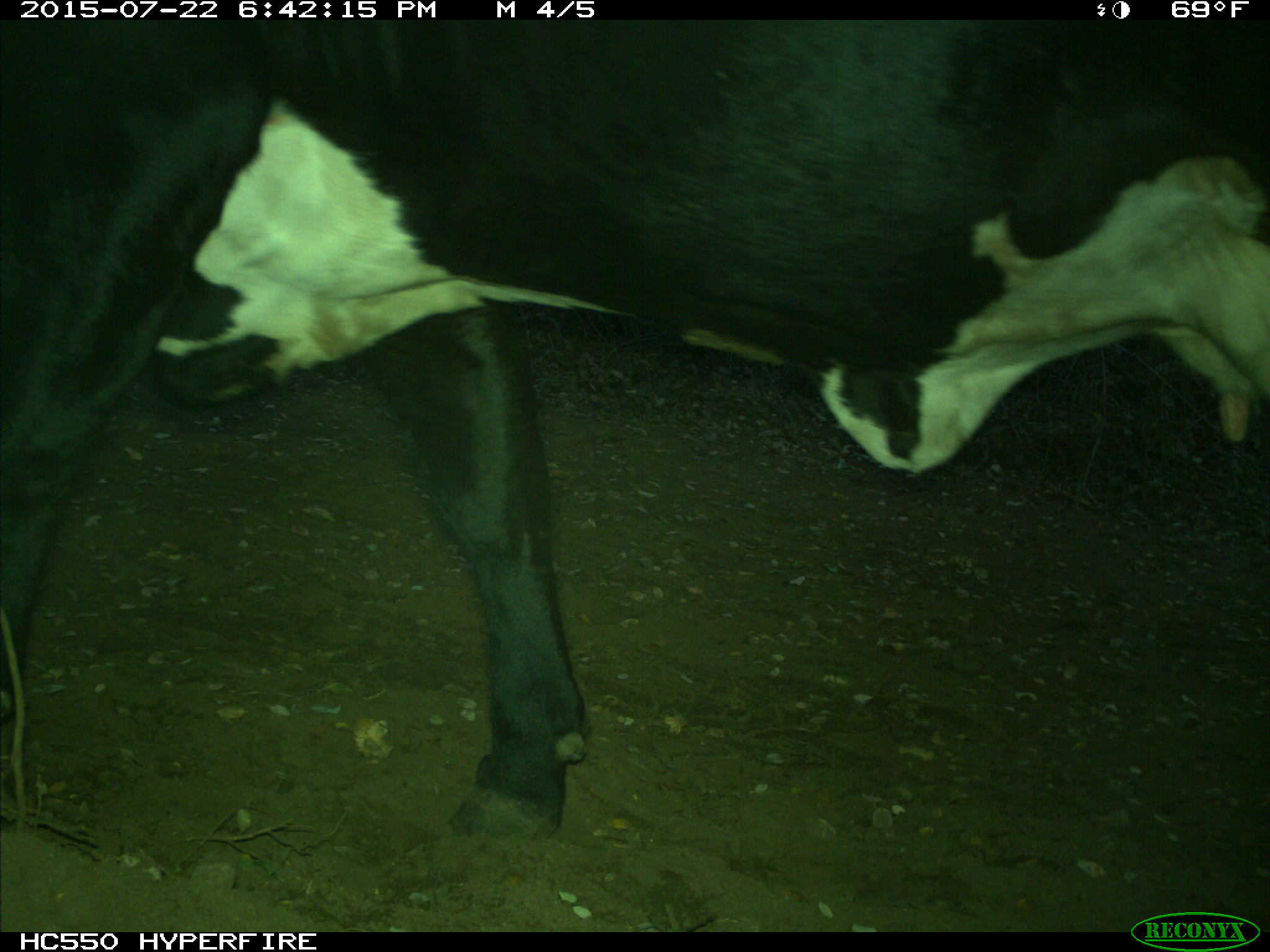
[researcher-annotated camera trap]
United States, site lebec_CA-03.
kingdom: Animalia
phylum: Chordata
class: Mammalia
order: Artiodactyla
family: Bovidae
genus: Bos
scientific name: Bos taurus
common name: domestic cow